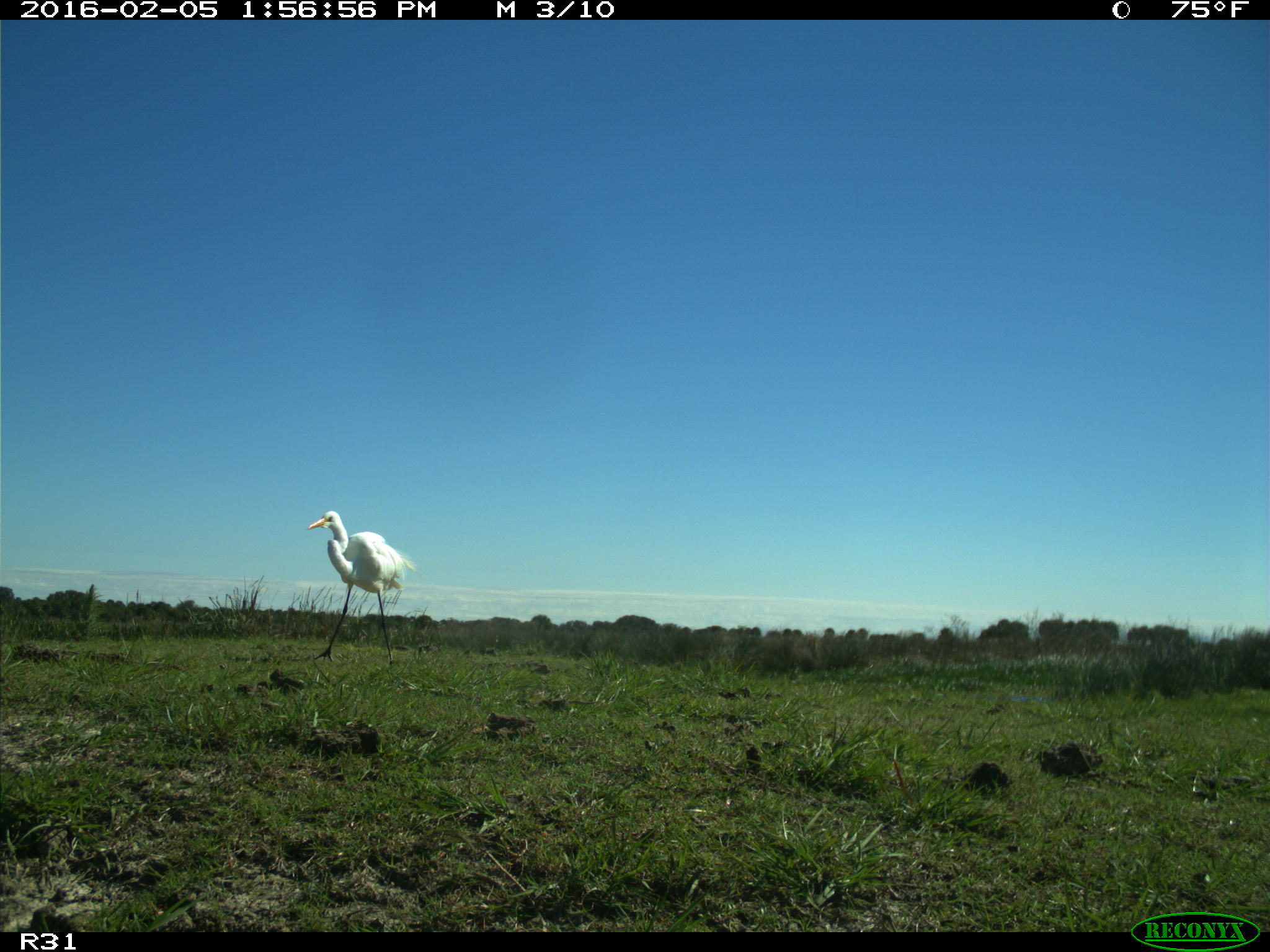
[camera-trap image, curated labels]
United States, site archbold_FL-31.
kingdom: Animalia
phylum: Chordata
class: Aves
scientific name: Aves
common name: birds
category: unidentified bird